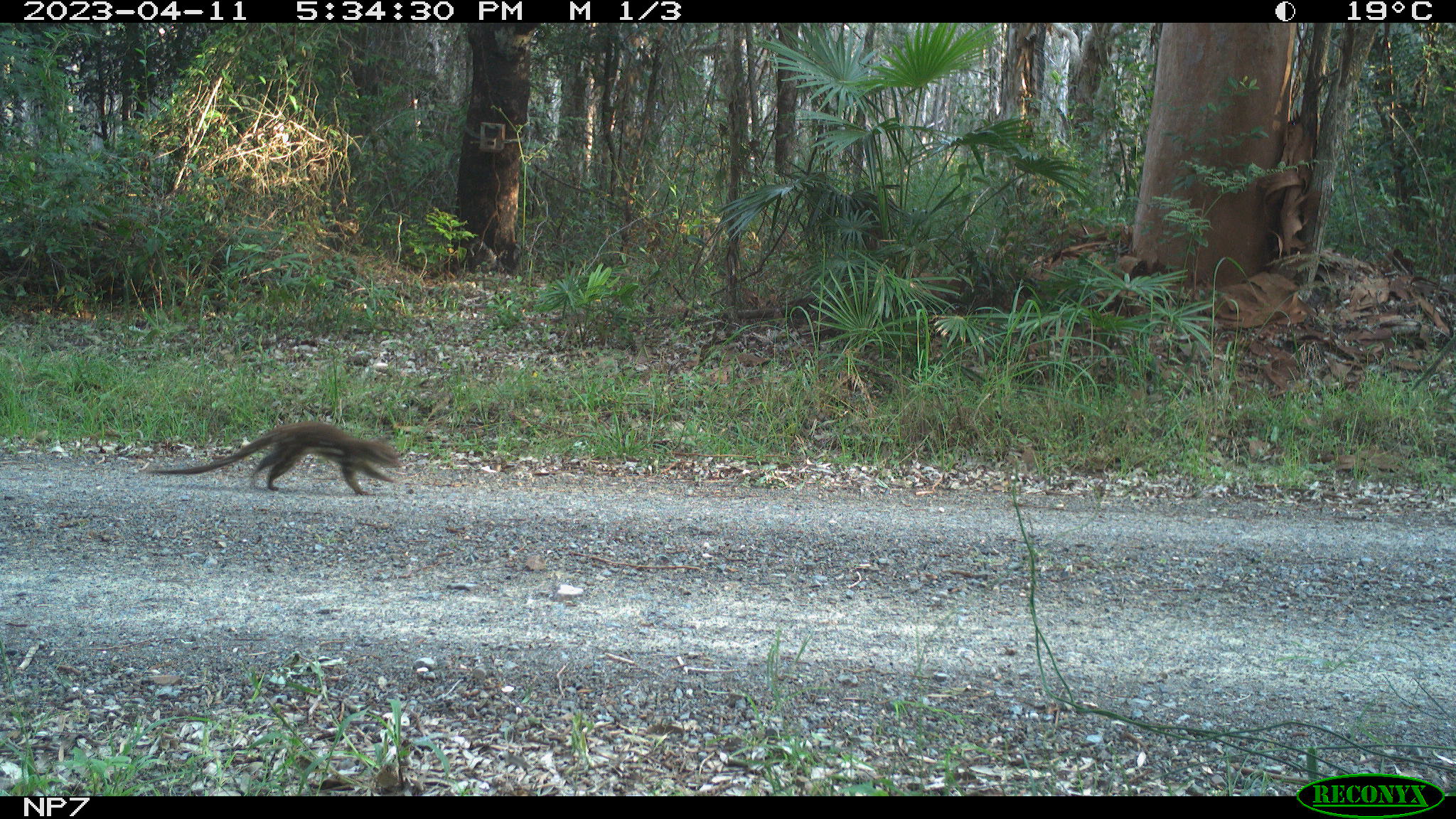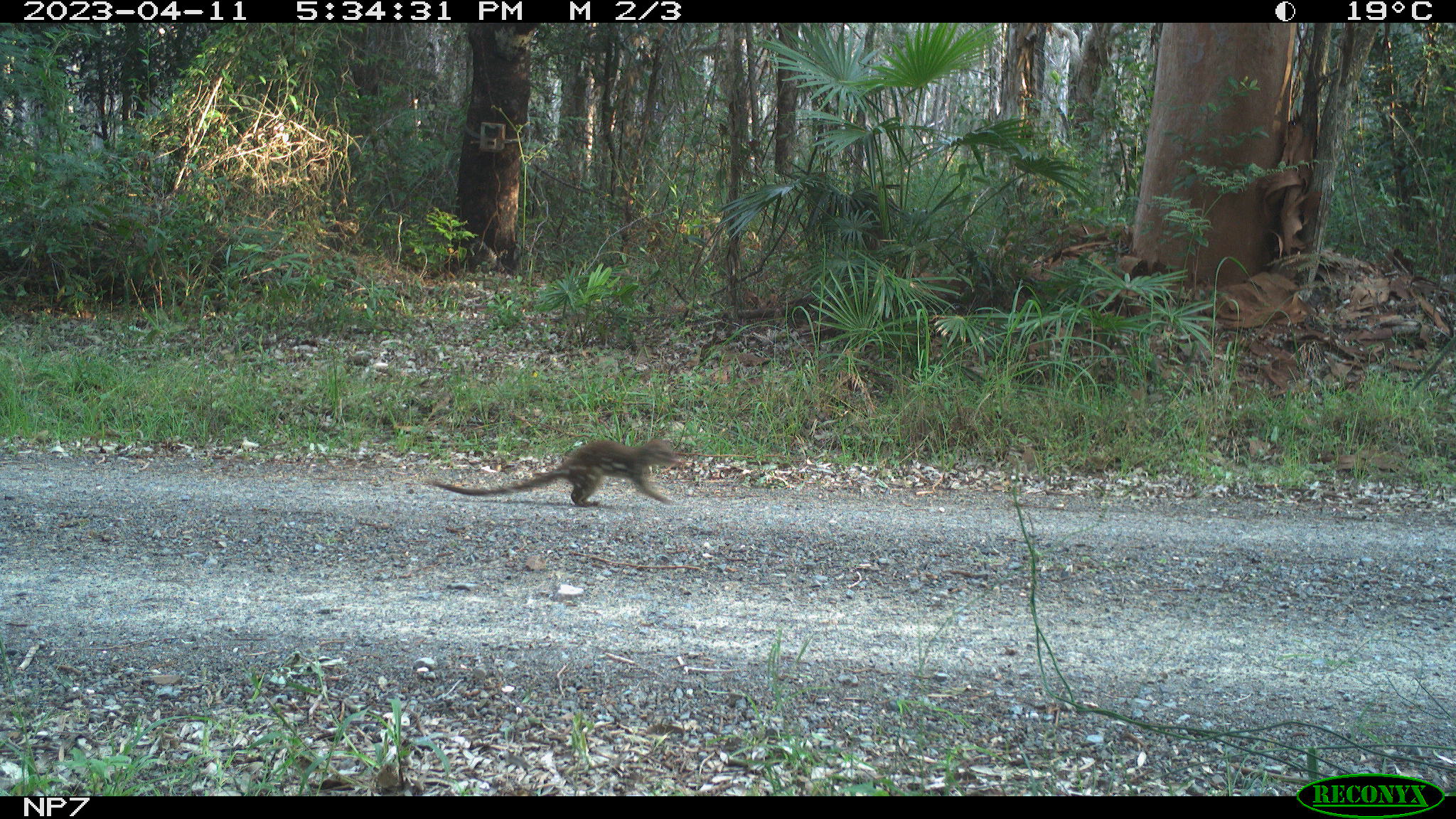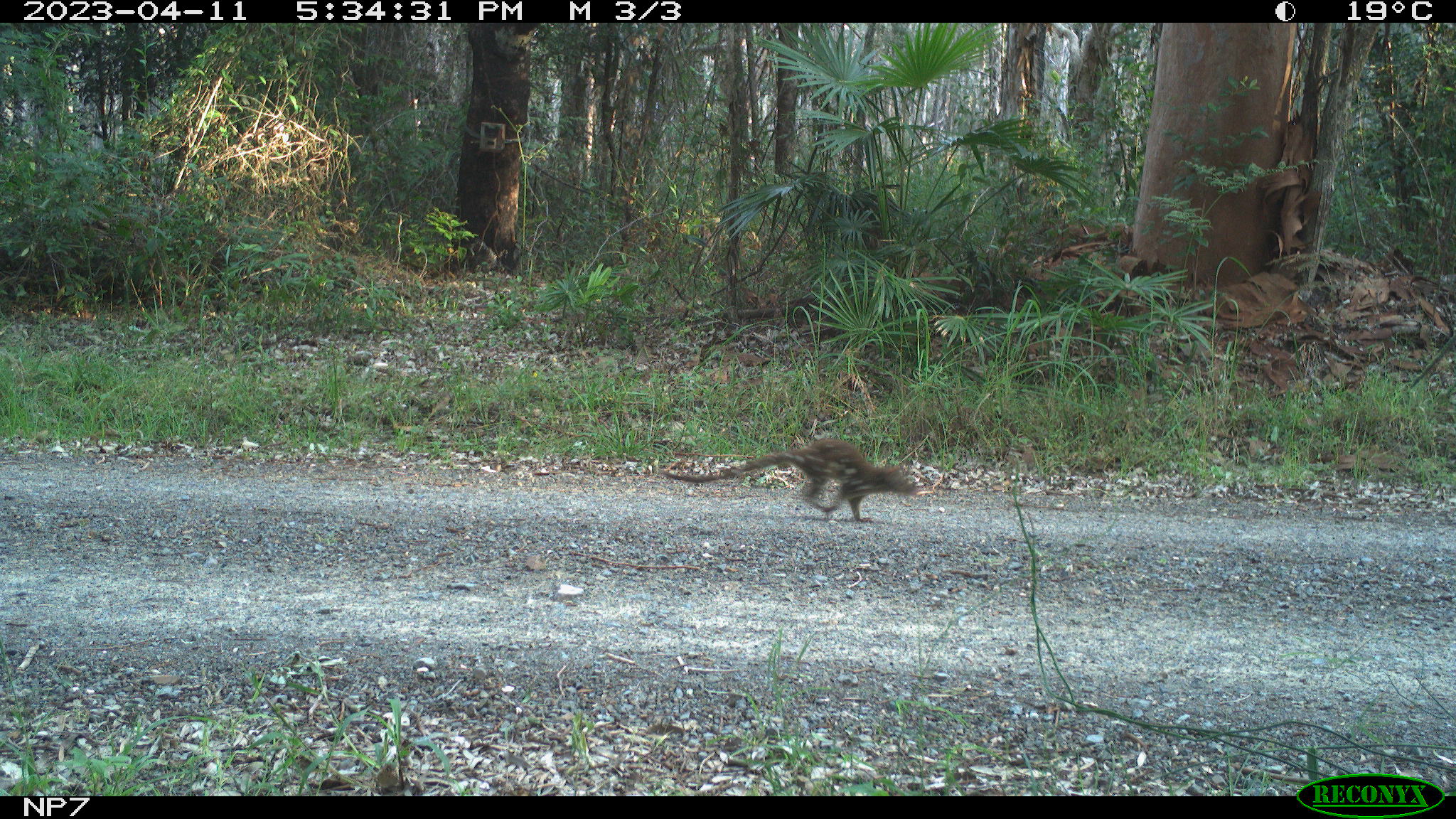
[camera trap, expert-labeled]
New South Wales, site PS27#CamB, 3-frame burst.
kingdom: Animalia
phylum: Chordata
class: Mammalia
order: Dasyuromorphia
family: Dasyuridae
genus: Dasyurus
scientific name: Dasyurus maculatus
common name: spotted-tailed quoll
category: quoll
Quoll (spotted-tailed quoll) (Dasyurus maculatus).